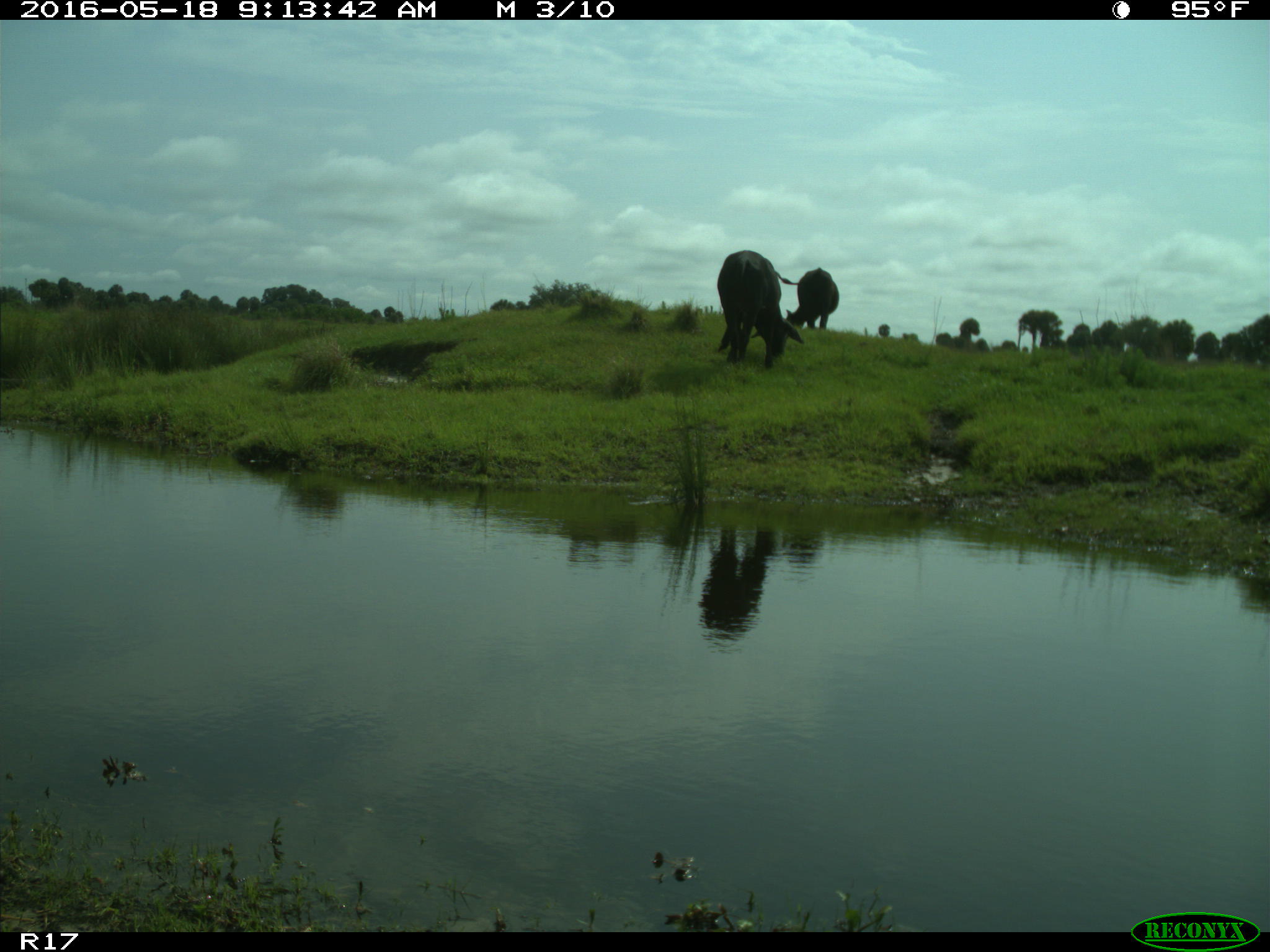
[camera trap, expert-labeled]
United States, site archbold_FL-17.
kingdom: Animalia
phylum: Chordata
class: Mammalia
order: Artiodactyla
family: Bovidae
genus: Bos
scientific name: Bos taurus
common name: domestic cow